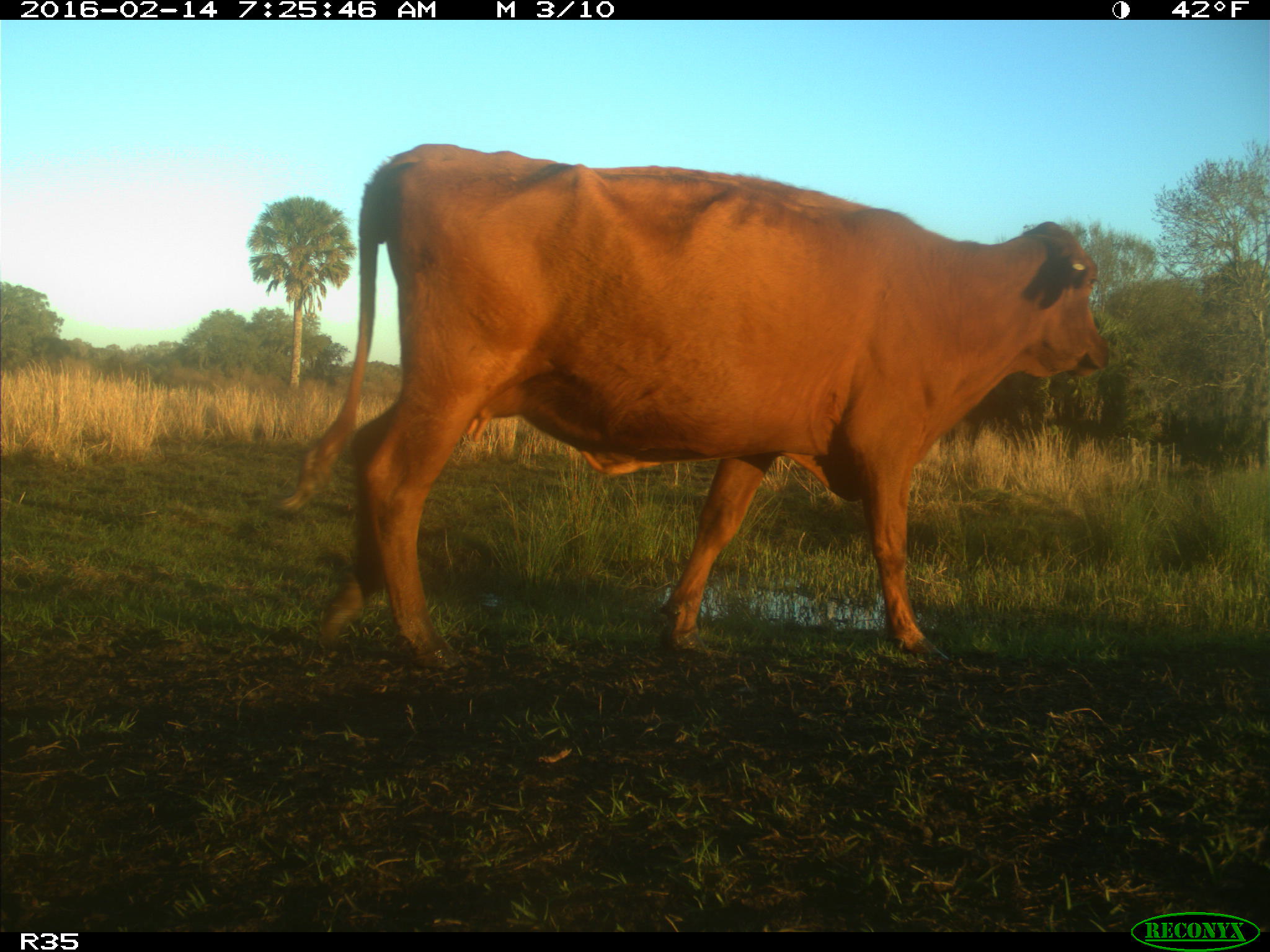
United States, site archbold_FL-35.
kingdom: Animalia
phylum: Chordata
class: Mammalia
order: Artiodactyla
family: Bovidae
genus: Bos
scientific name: Bos taurus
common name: domestic cow